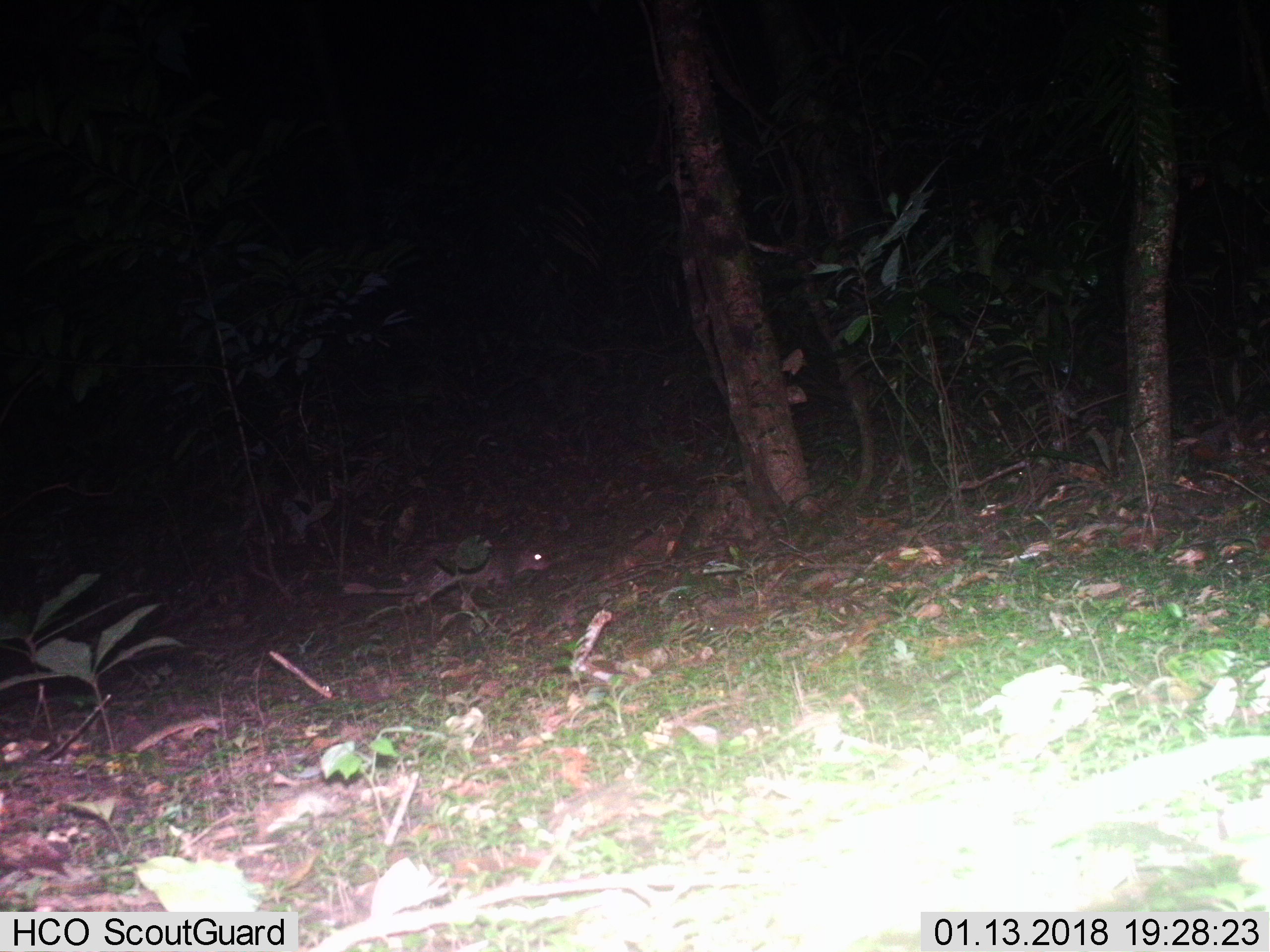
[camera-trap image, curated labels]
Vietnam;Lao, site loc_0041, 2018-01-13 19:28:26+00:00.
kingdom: Animalia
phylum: Chordata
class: Mammalia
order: Rodentia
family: Hystricidae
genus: Atherurus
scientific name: Atherurus macrourus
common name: asiatic brush-tailed porcupine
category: asiatic brush tailed porcupine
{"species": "asiatic brush tailed porcupine (asiatic brush-tailed porcupine) (Atherurus macrourus)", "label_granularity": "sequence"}